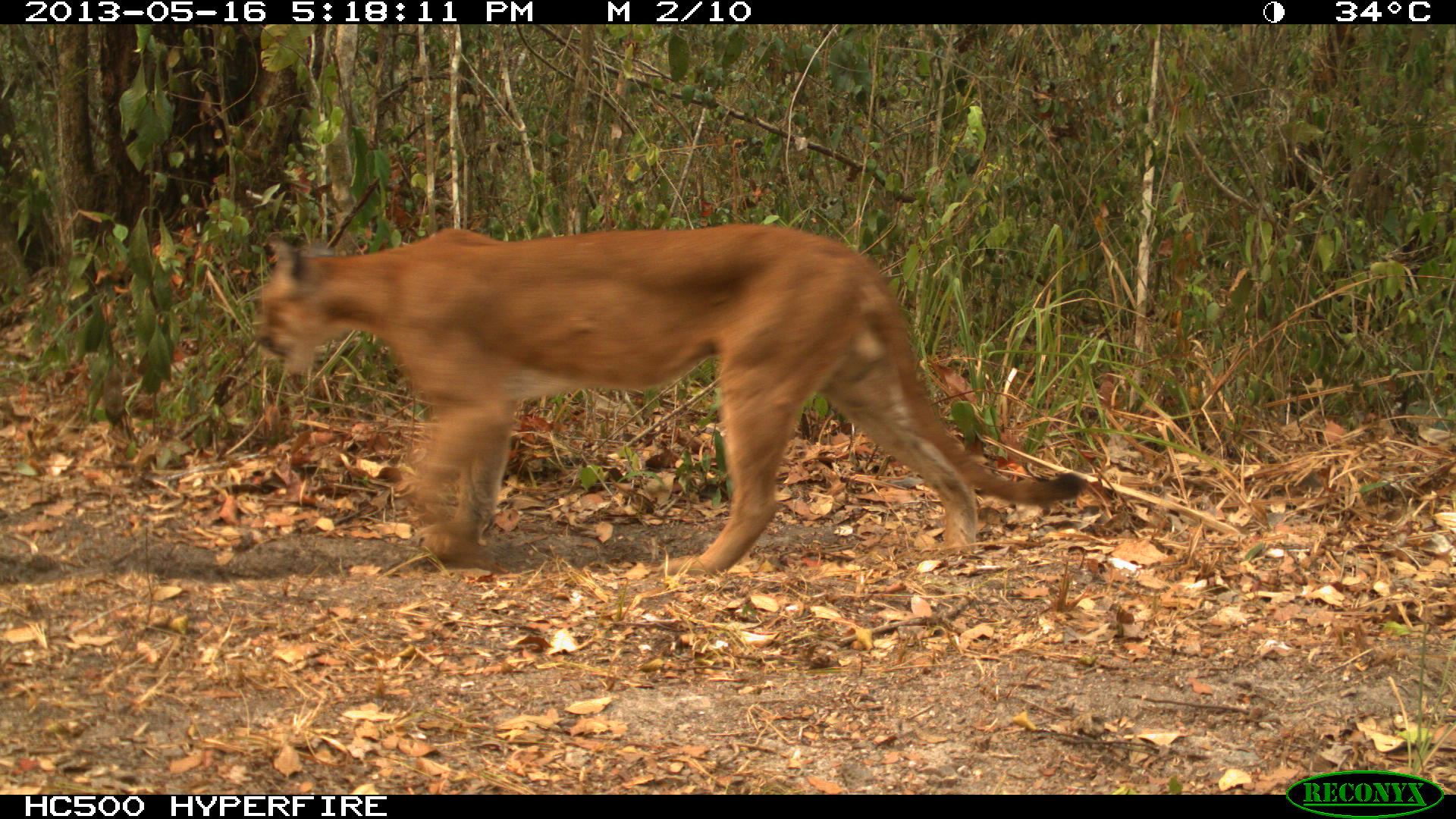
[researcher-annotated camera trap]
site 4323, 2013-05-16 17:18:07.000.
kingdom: Animalia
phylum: Chordata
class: Mammalia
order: Carnivora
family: Felidae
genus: Puma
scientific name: Puma concolor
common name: mountain lion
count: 1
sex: male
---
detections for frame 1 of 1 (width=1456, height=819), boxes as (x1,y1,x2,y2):
puma concolor: (250,223,1089,576)